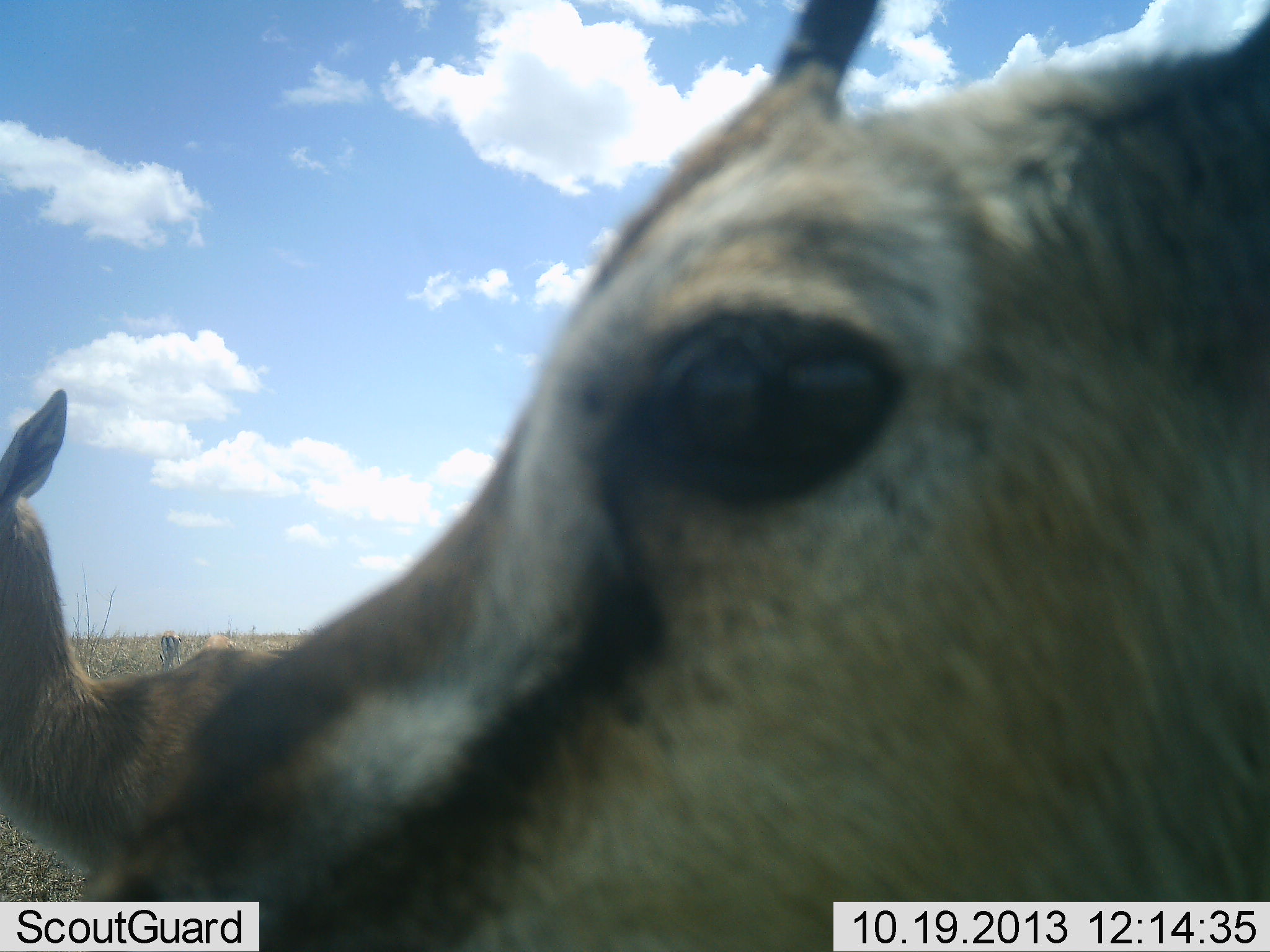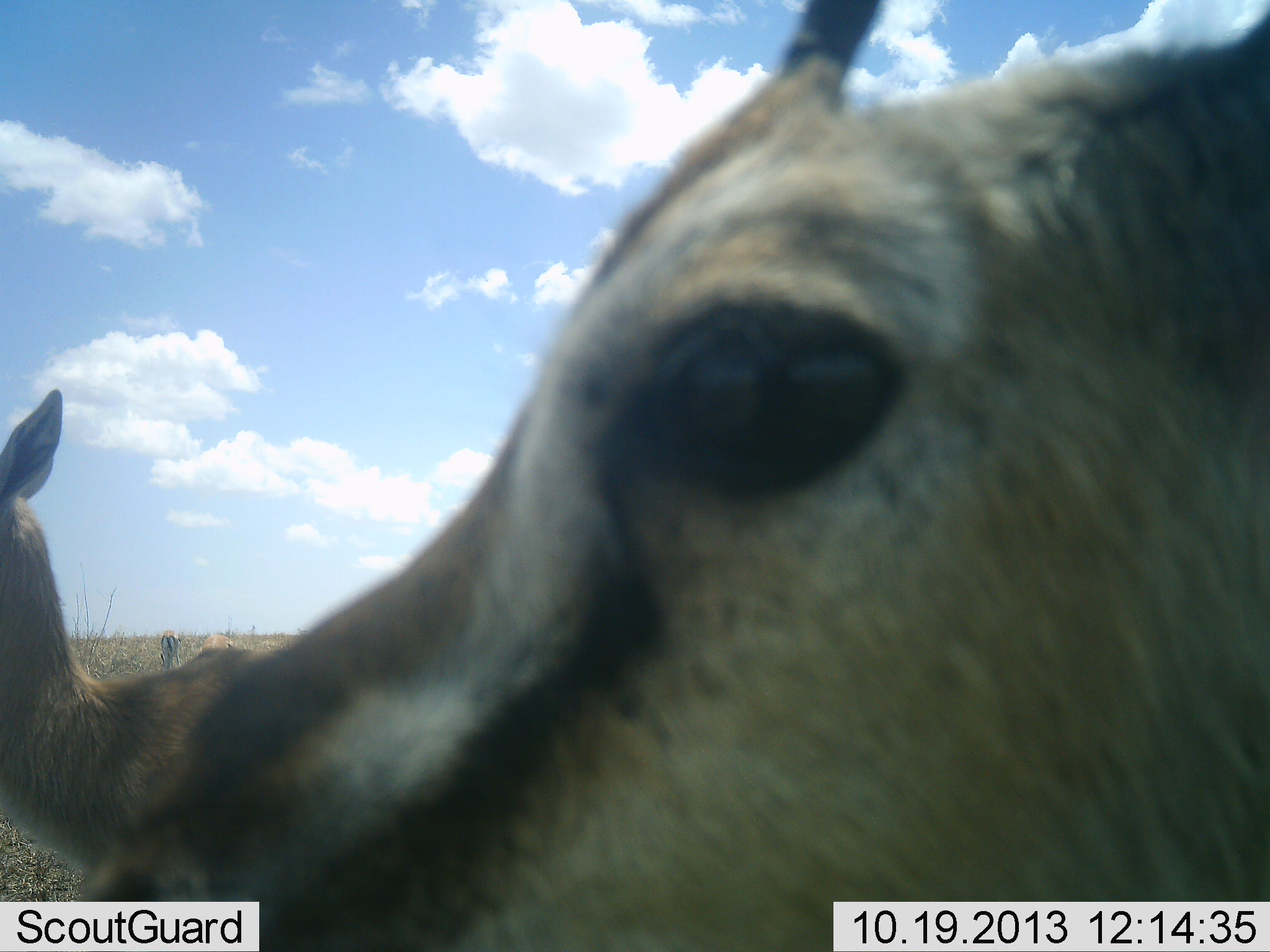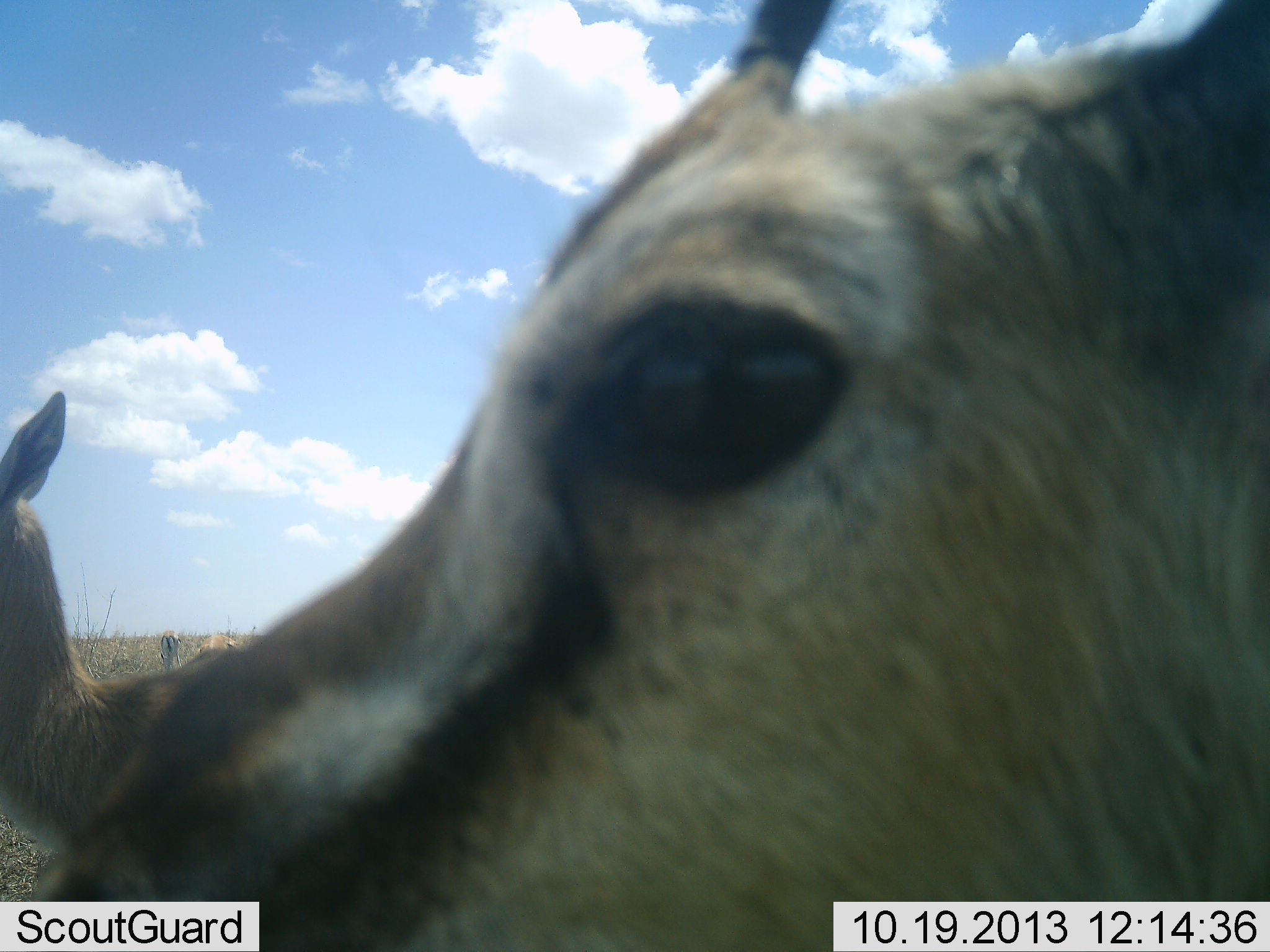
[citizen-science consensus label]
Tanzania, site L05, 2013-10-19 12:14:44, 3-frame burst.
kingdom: Animalia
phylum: Chordata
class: Mammalia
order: Artiodactyla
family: Bovidae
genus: Eudorcas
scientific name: Eudorcas thomsonii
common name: thomson's gazelle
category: gazellethomsons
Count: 3.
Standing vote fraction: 90%.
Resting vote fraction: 0%.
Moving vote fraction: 5%.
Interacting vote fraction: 5%.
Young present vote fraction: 5%.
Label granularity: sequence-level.